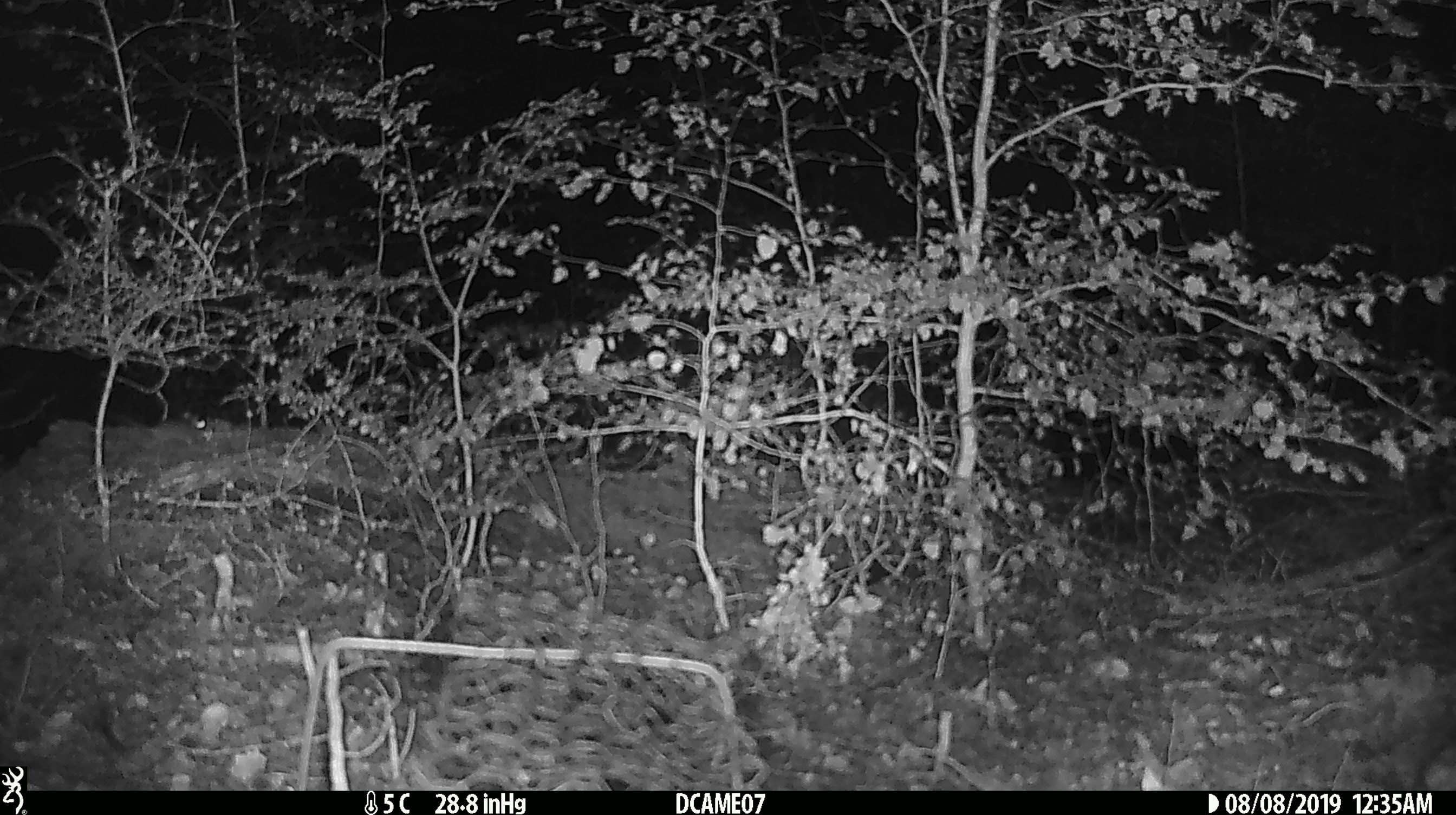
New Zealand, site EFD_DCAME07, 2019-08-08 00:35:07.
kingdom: Animalia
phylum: Chordata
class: Mammalia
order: Rodentia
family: Muridae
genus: Mus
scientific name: Mus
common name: mouse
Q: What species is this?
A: Mouse (Mus).